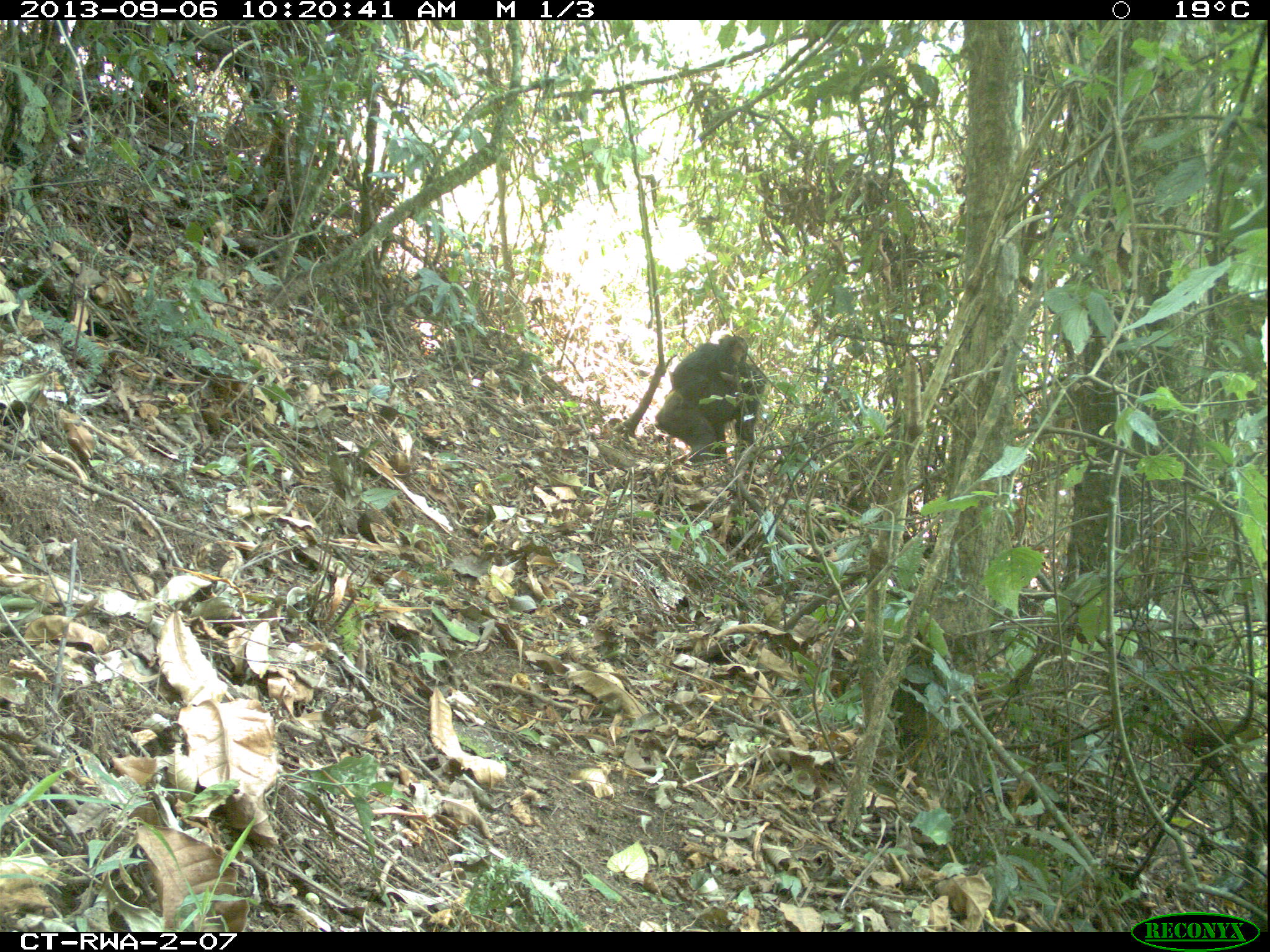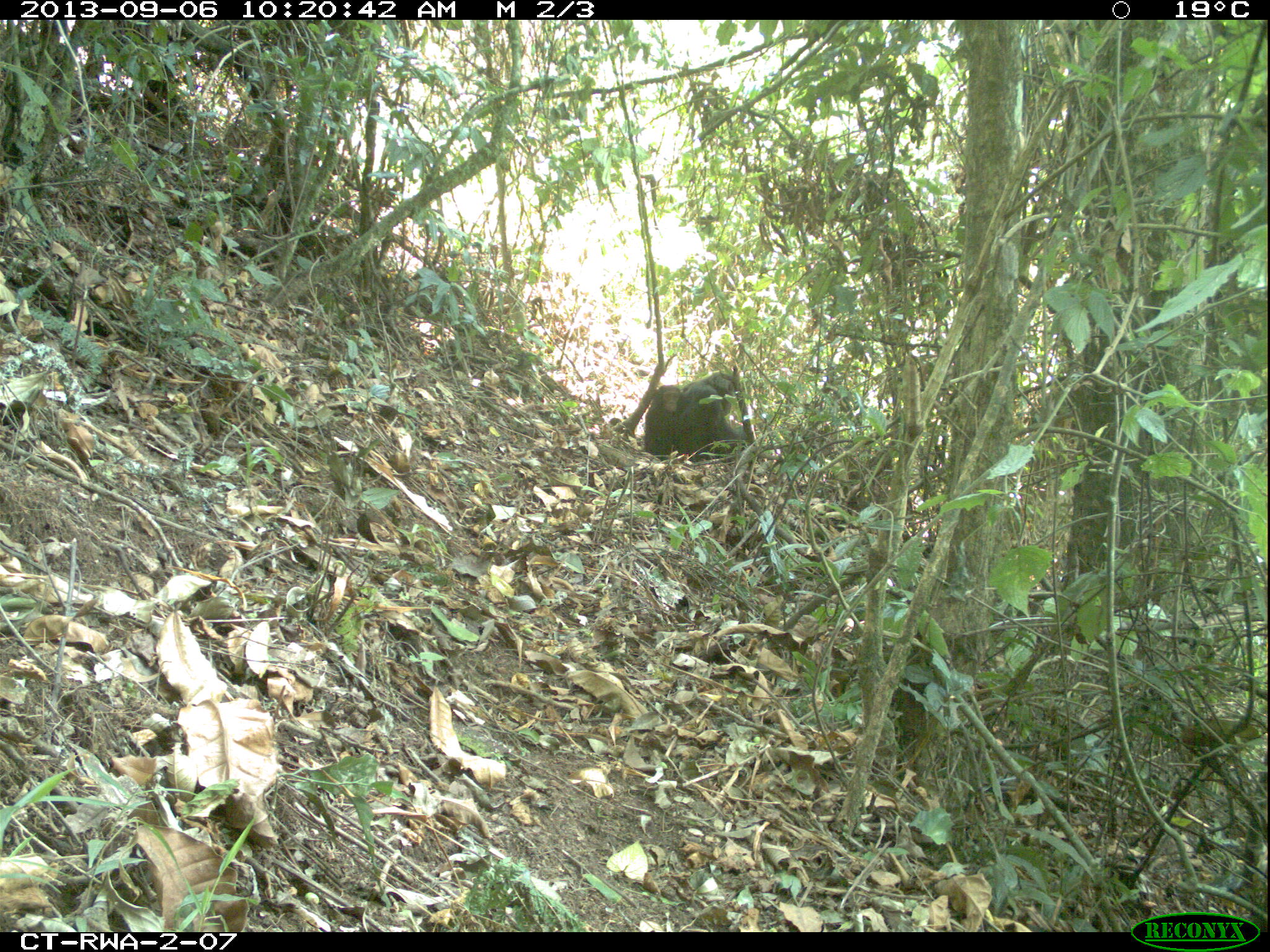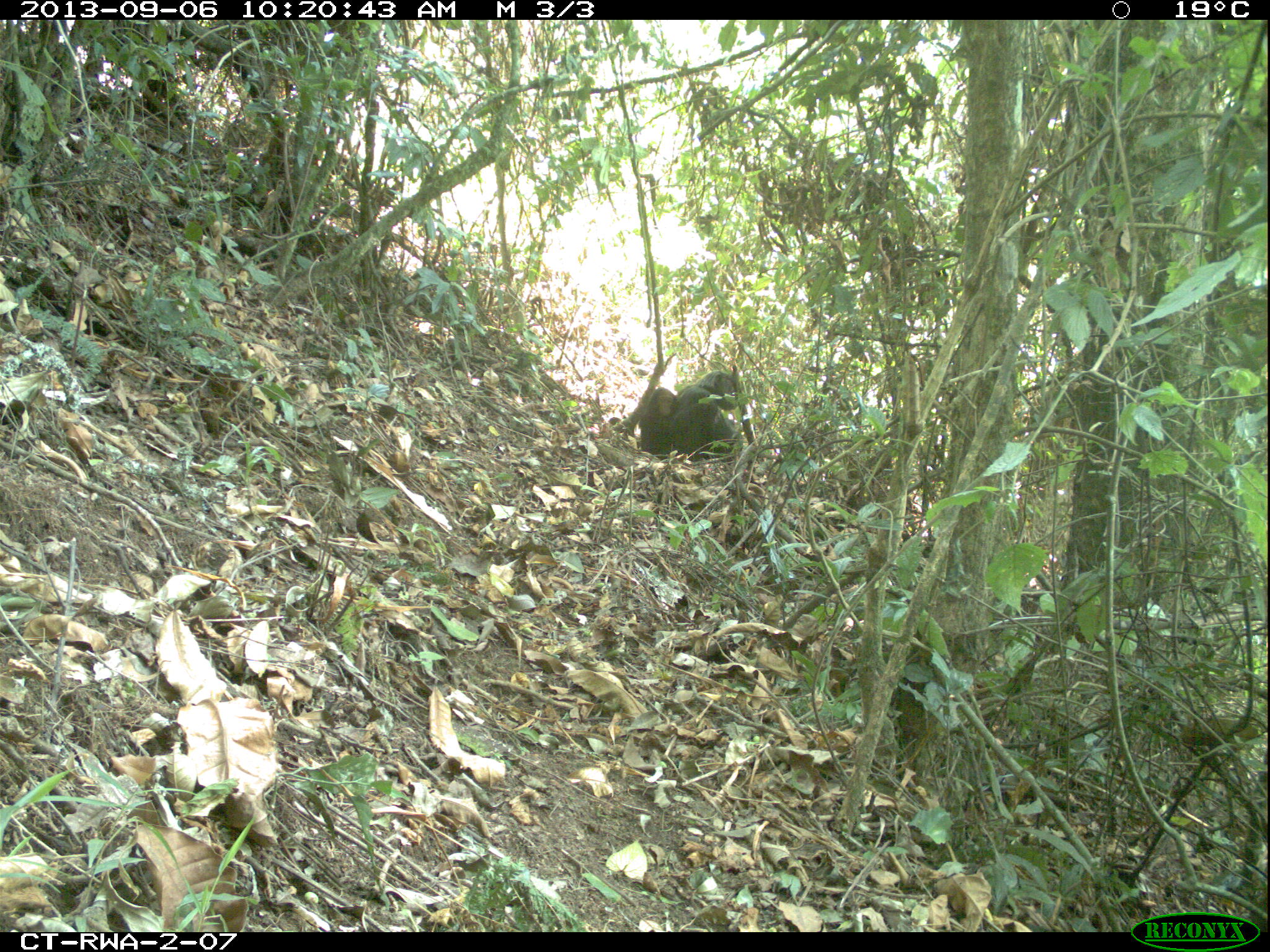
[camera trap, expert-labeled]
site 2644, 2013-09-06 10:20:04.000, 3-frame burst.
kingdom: Animalia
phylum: Chordata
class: Mammalia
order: Primates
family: Hominidae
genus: Pan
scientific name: Pan troglodytes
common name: chimpanzee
Pan troglodytes (chimpanzee), count 2.